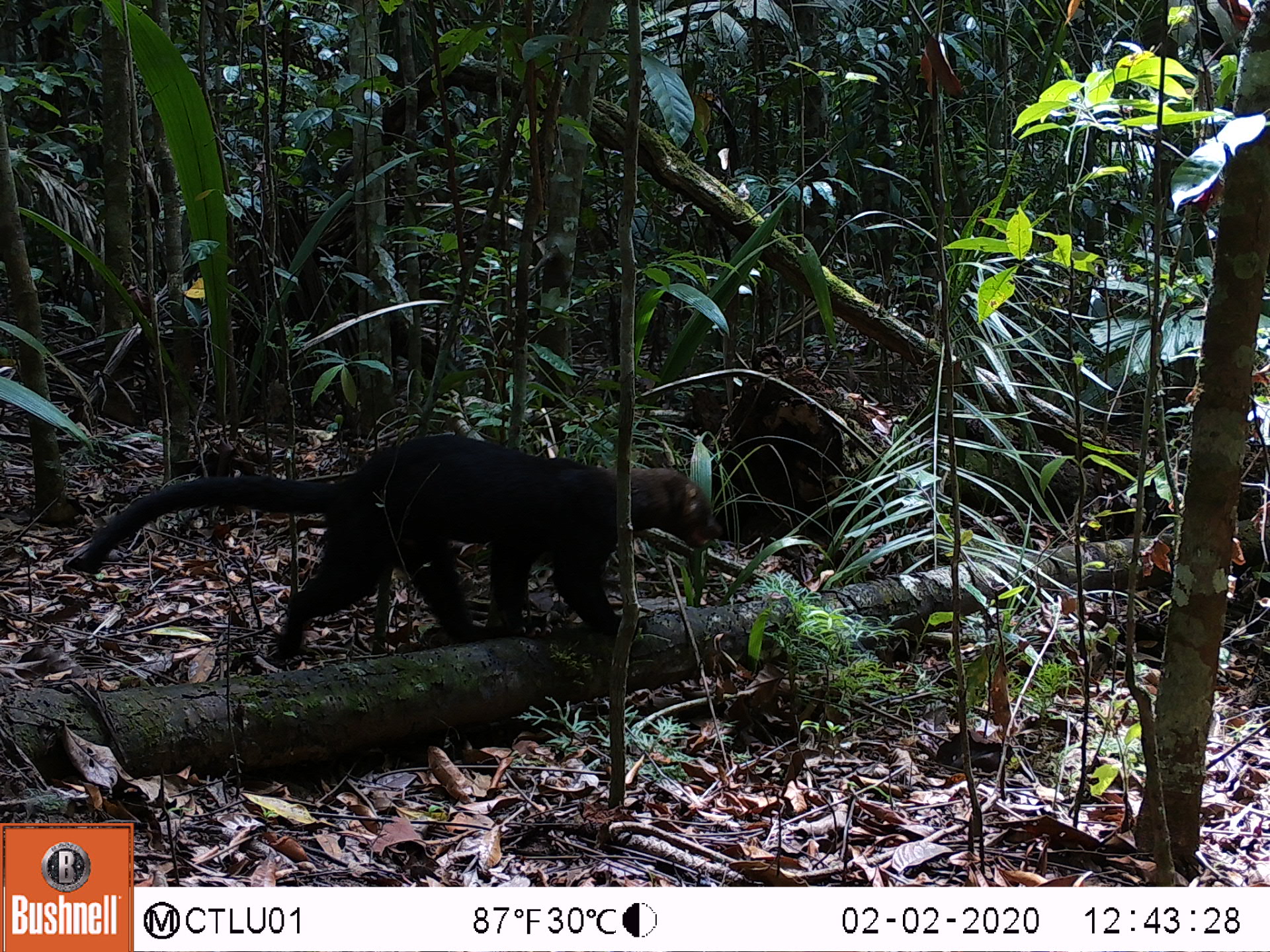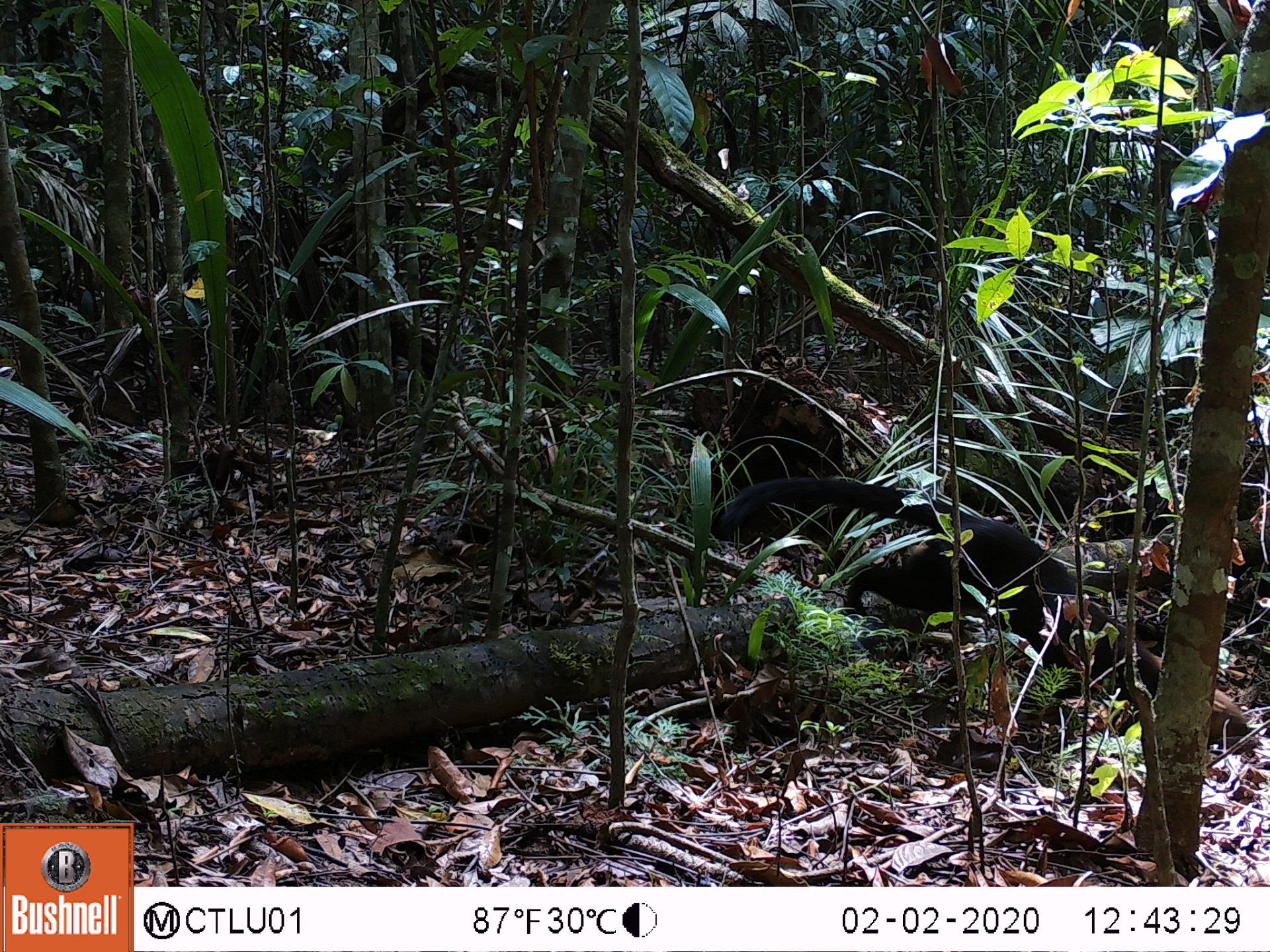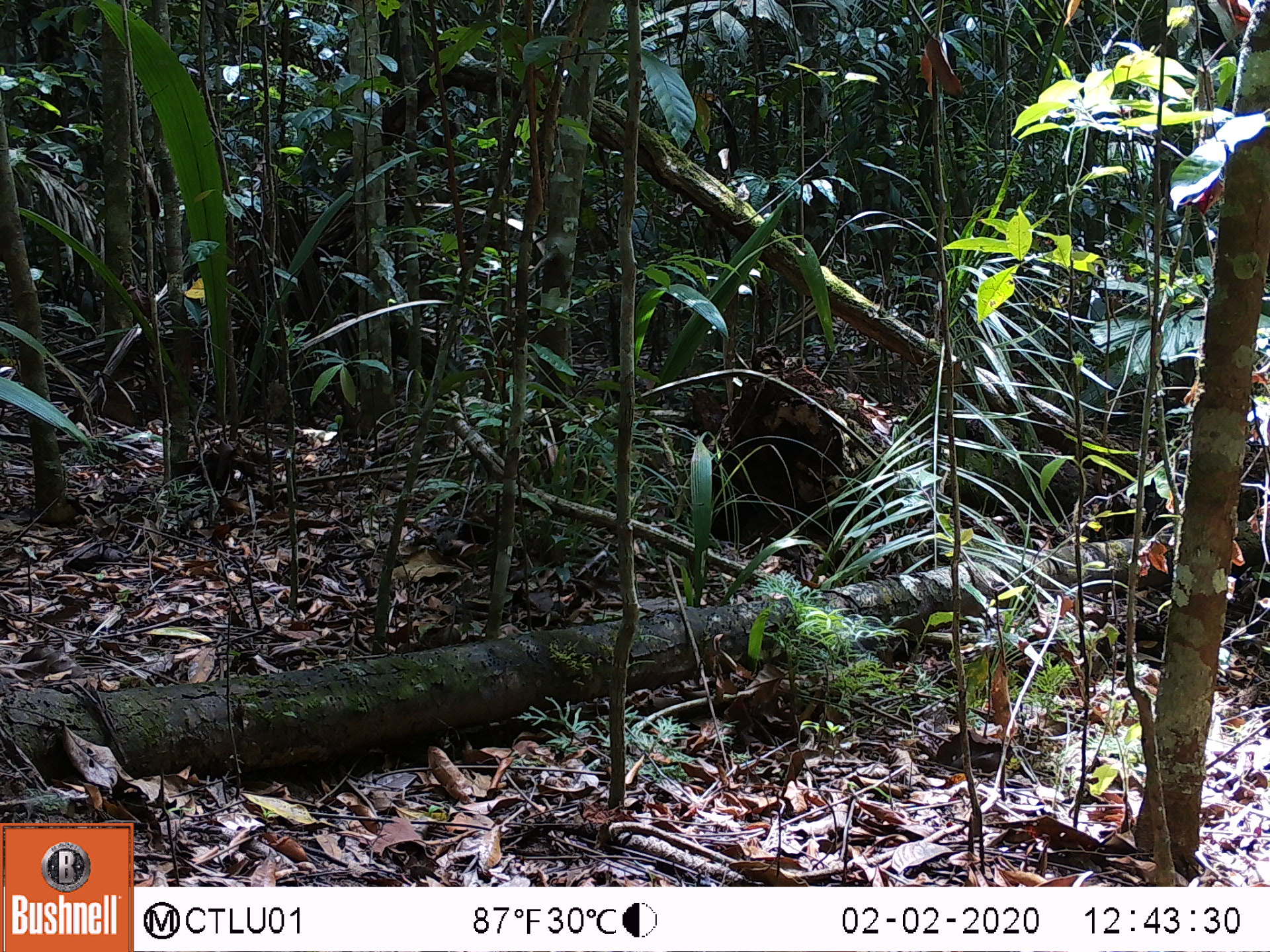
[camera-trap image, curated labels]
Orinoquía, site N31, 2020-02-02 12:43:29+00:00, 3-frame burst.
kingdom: Animalia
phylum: Chordata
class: Mammalia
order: Carnivora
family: Mustelidae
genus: Eira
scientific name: Eira barbara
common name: tayra